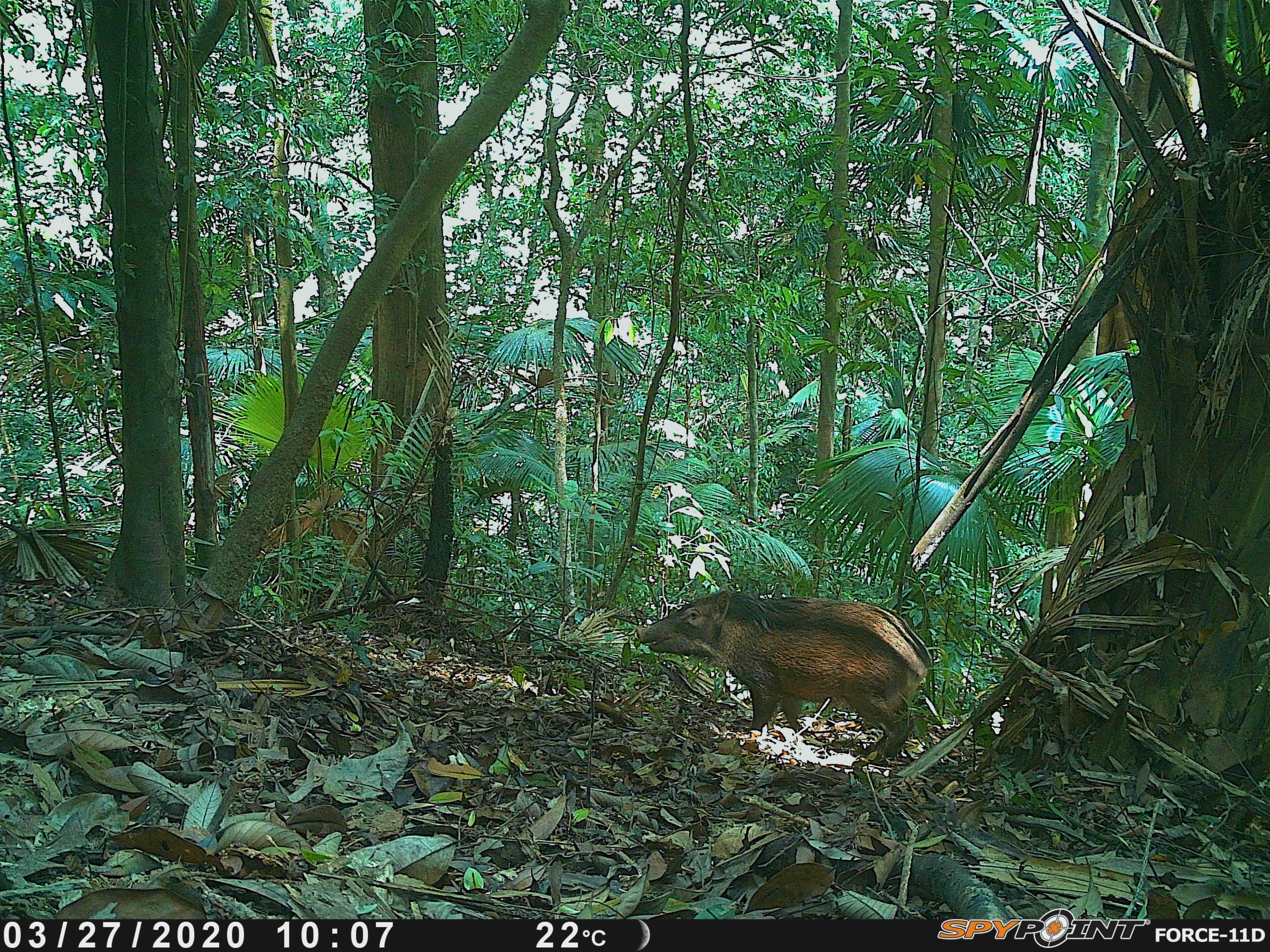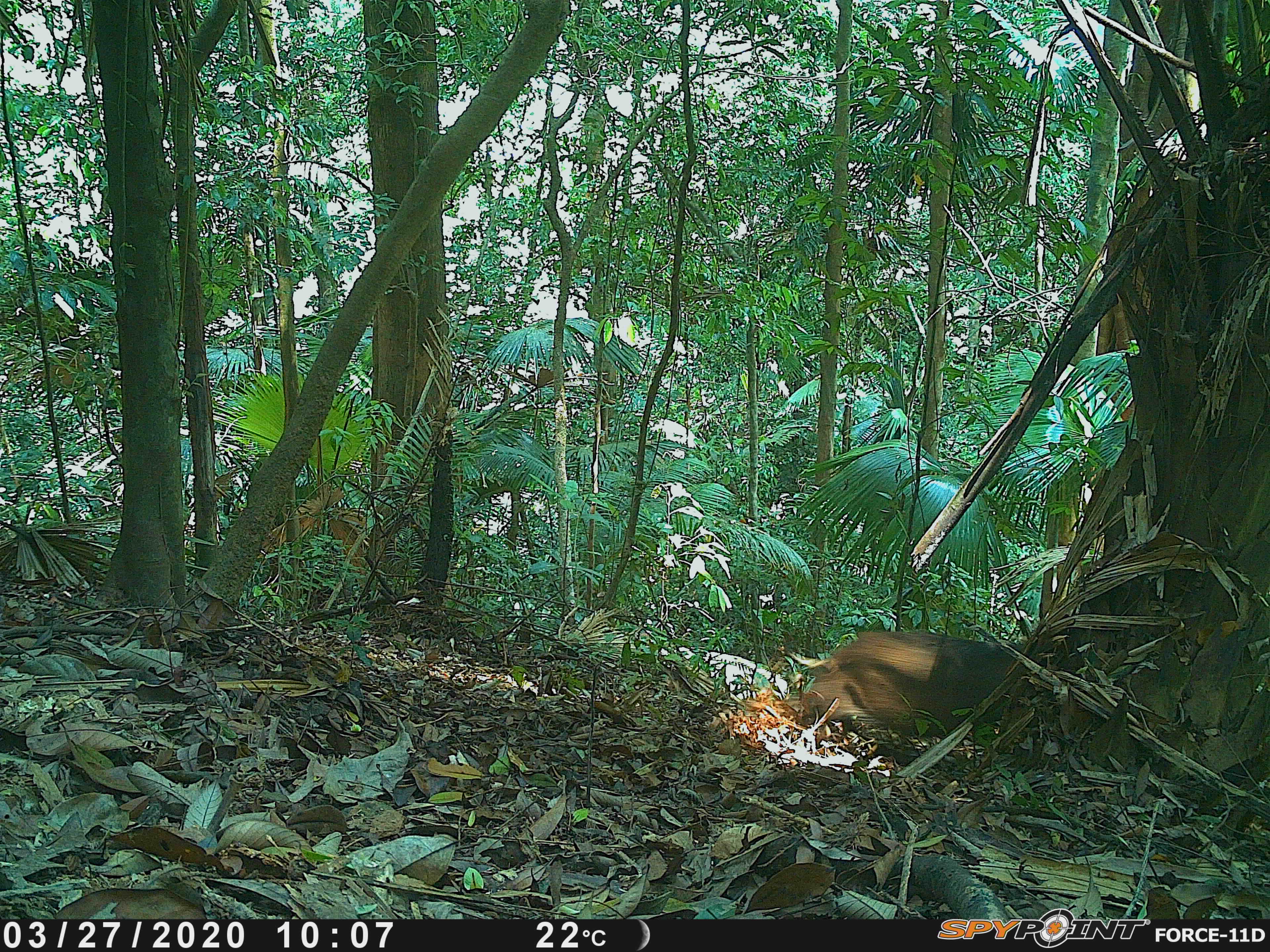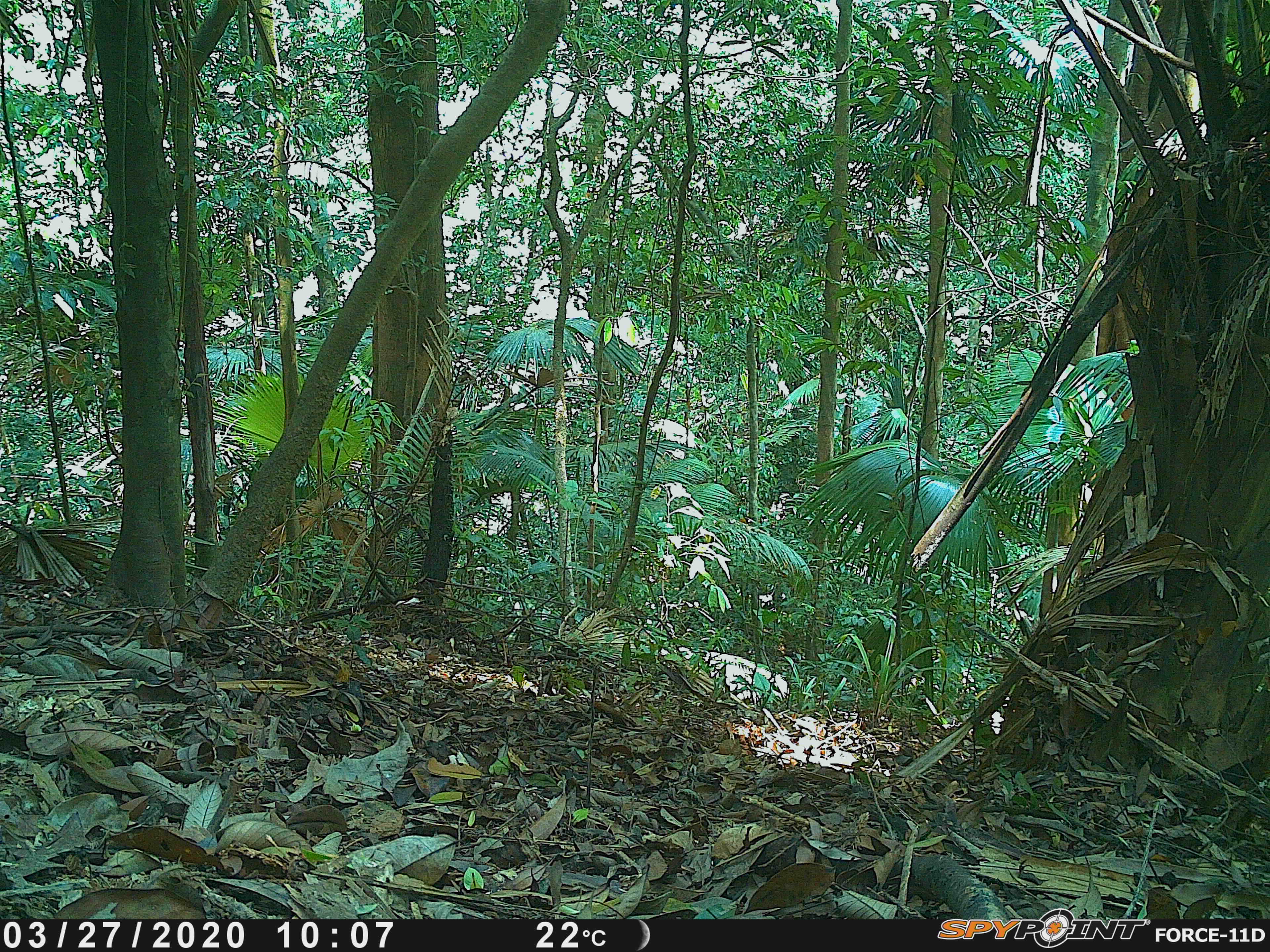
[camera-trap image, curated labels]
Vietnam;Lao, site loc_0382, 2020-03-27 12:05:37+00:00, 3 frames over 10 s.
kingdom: Animalia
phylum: Chordata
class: Mammalia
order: Artiodactyla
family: Suidae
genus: Sus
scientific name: Sus scrofa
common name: eurasian wild pig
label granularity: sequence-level